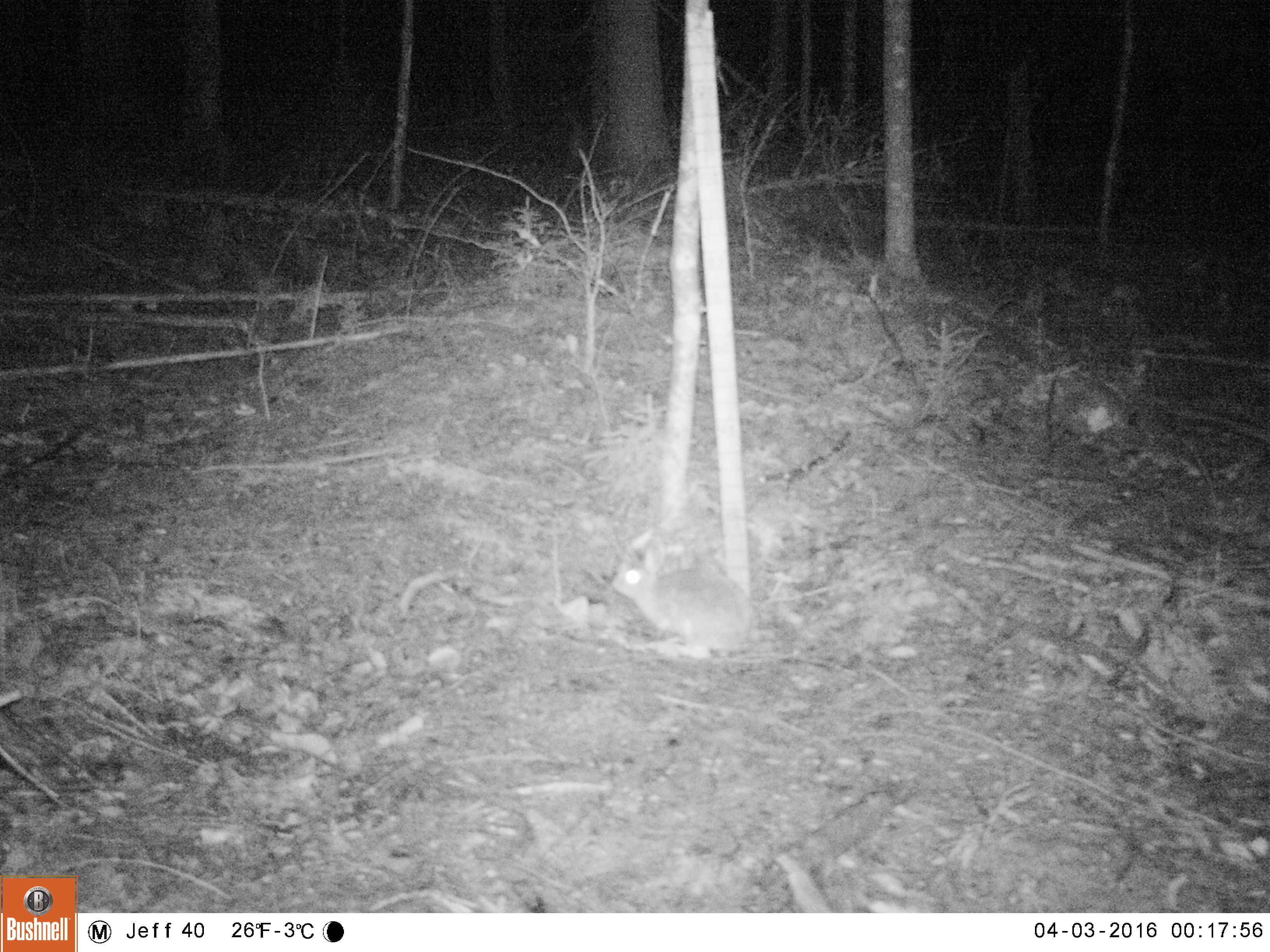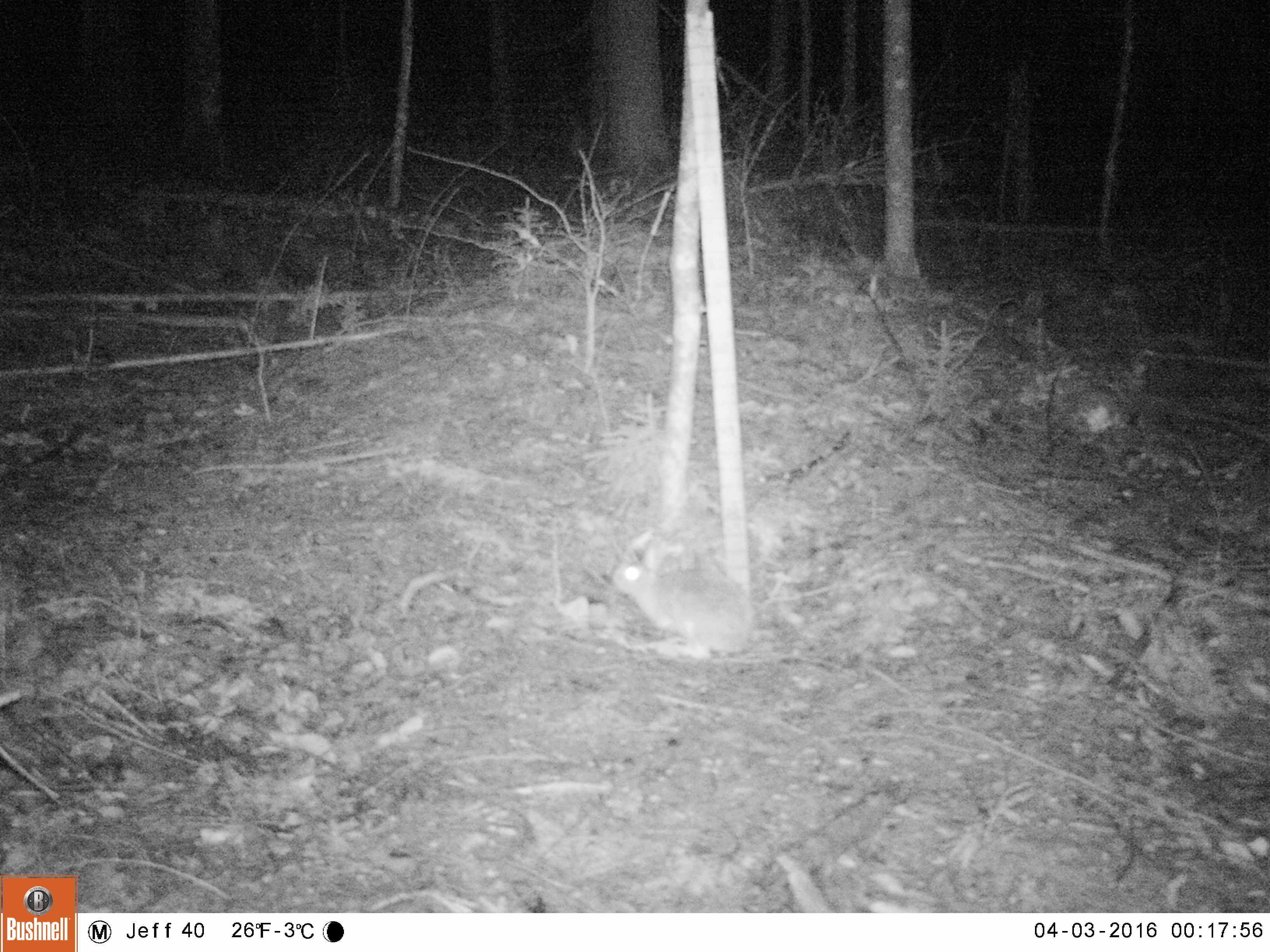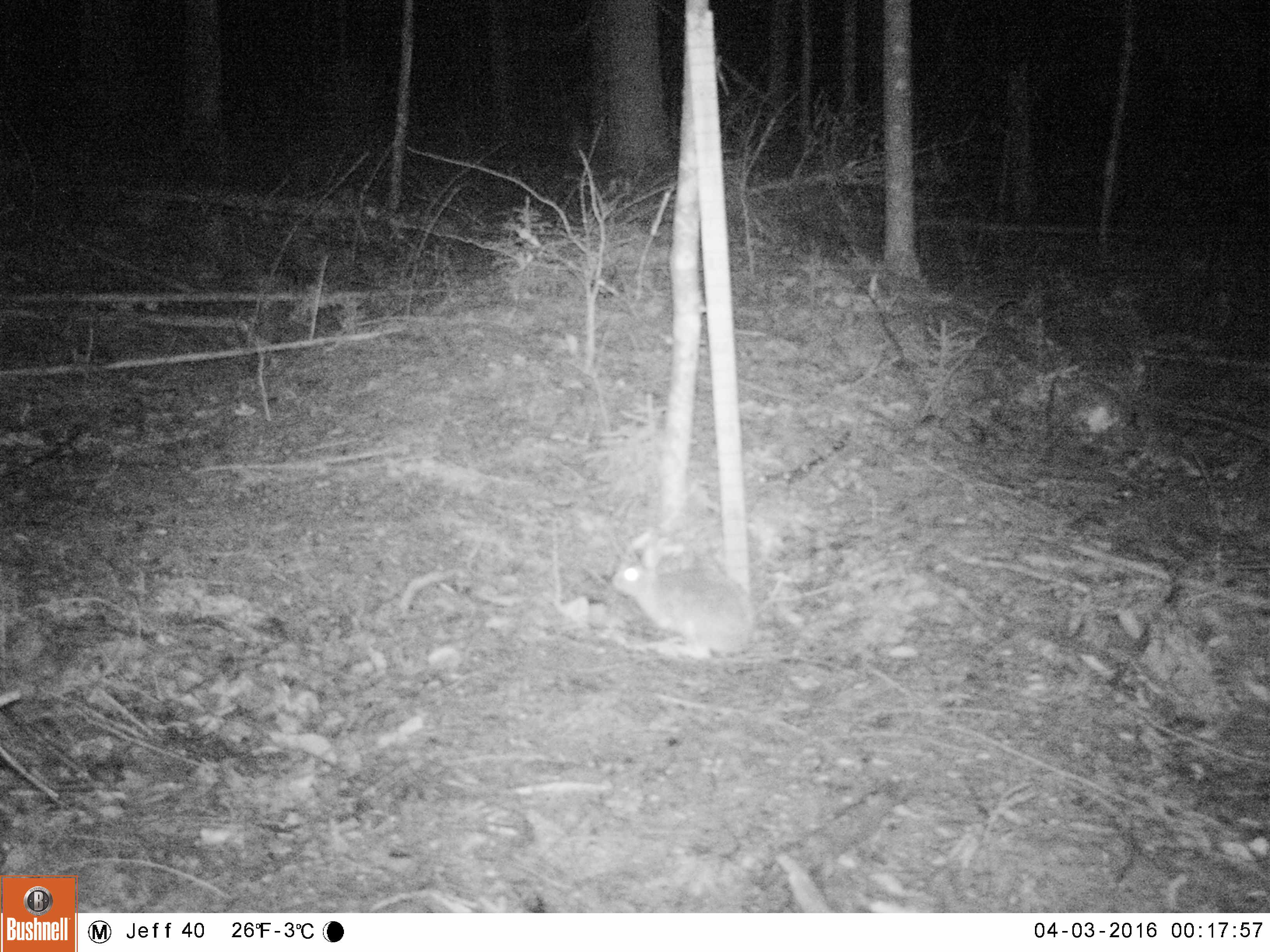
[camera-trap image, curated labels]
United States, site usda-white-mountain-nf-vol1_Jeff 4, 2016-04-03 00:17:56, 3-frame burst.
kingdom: Animalia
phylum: Chordata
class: Mammalia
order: Lagomorpha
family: Leporidae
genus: Lepus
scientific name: Lepus americanus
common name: snowshoe hare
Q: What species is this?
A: Snowshoe hare (Lepus americanus).